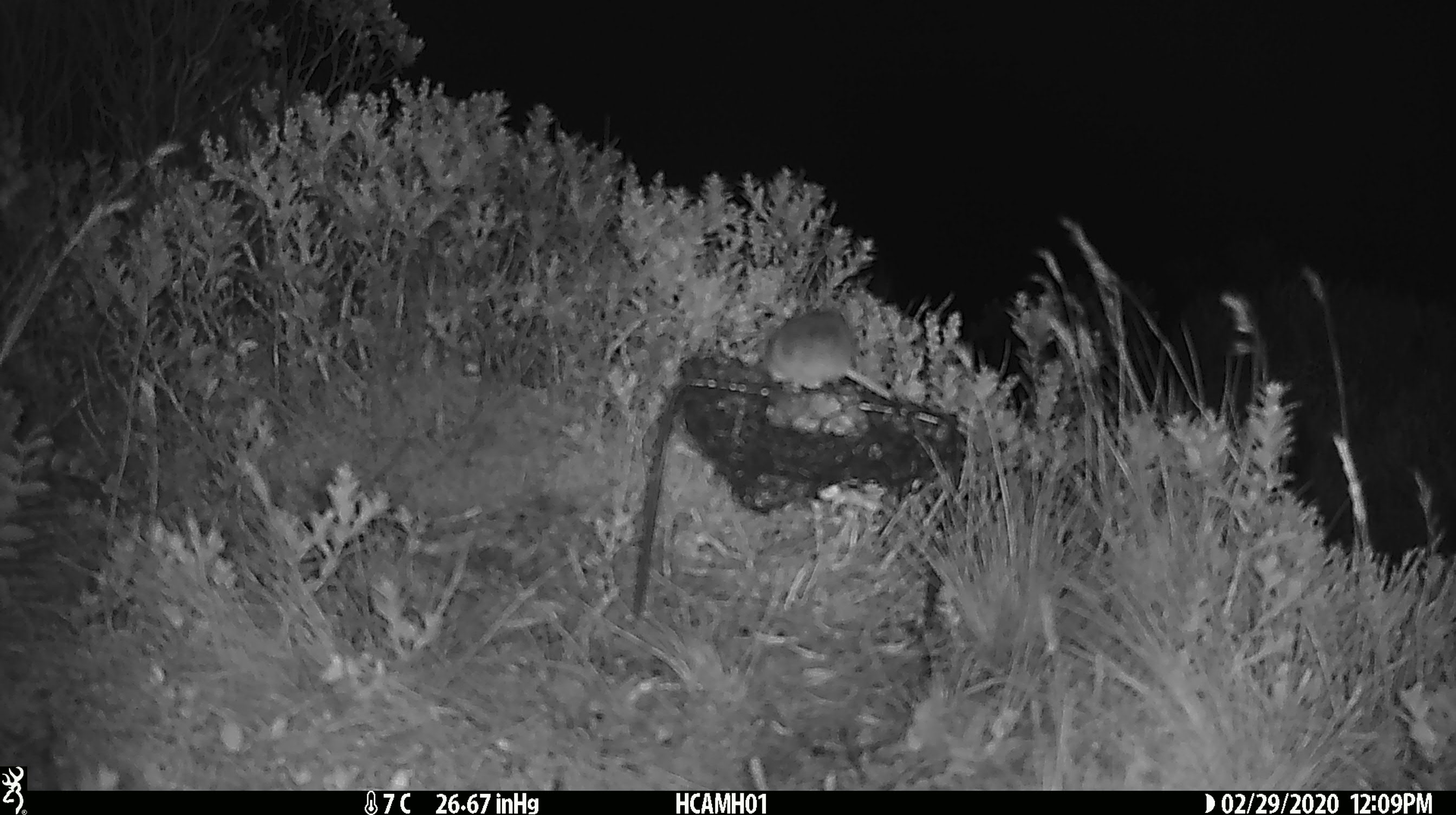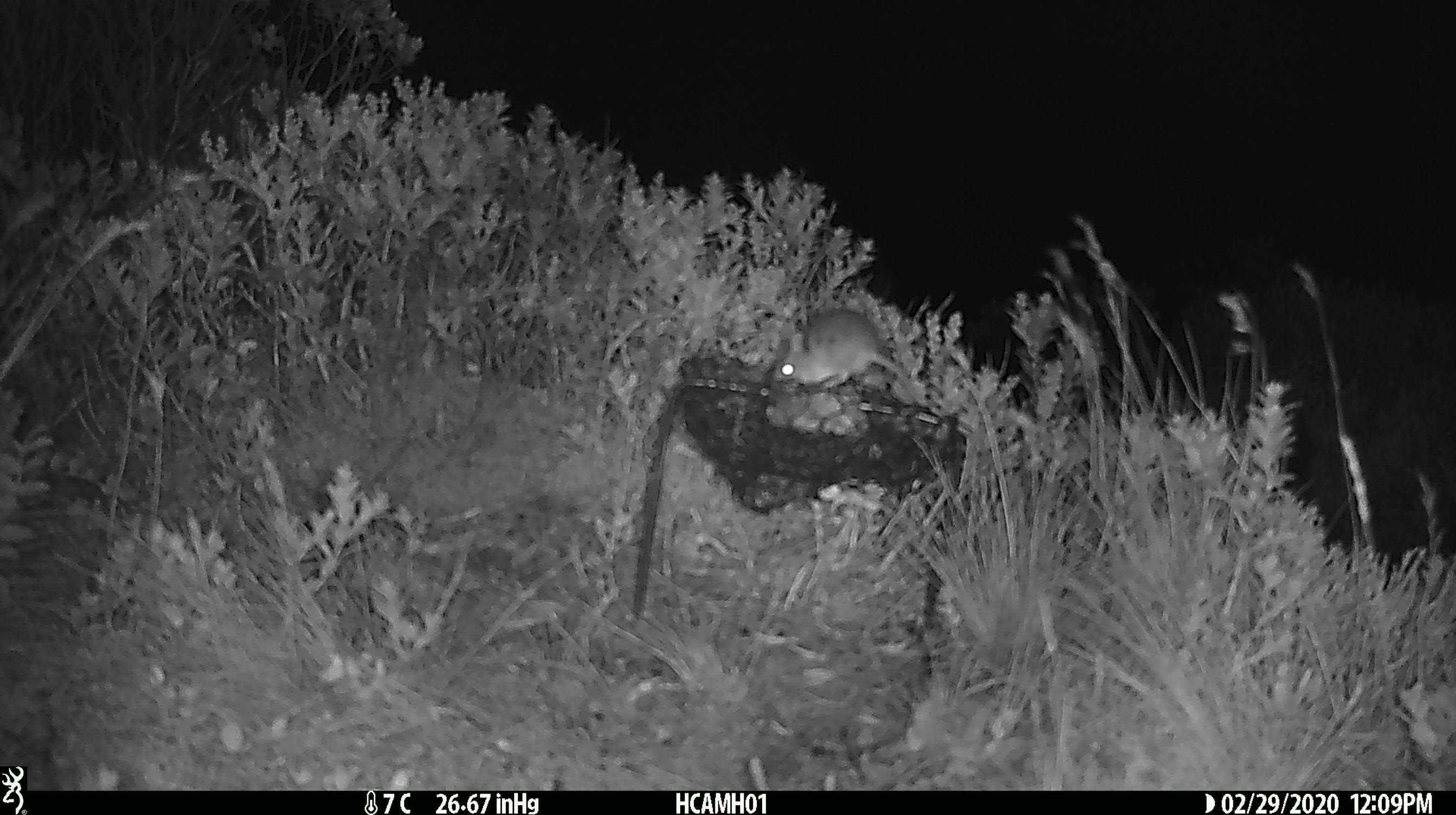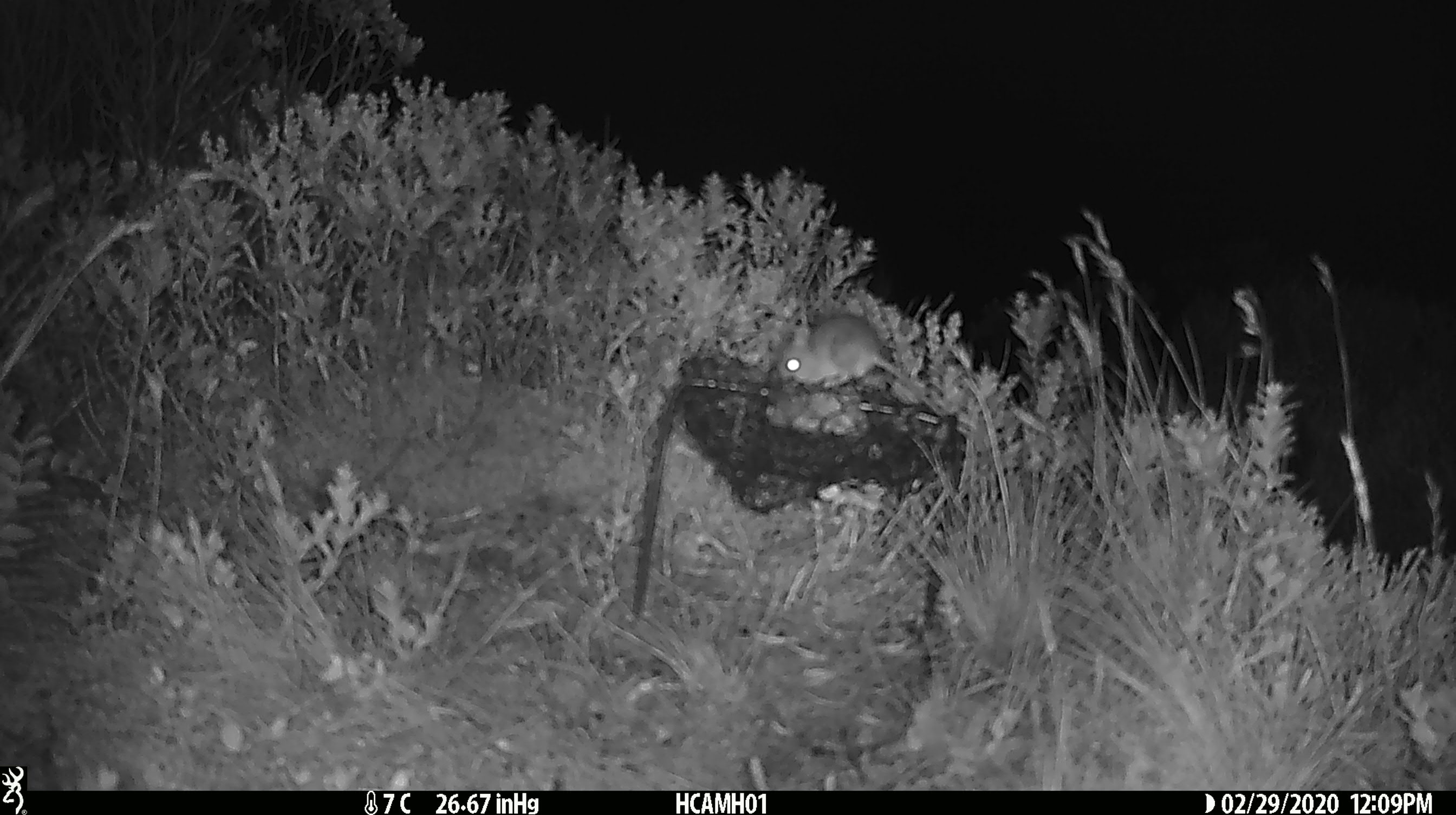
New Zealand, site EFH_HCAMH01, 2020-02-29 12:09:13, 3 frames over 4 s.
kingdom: Animalia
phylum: Chordata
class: Mammalia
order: Rodentia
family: Muridae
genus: Mus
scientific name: Mus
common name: mouse